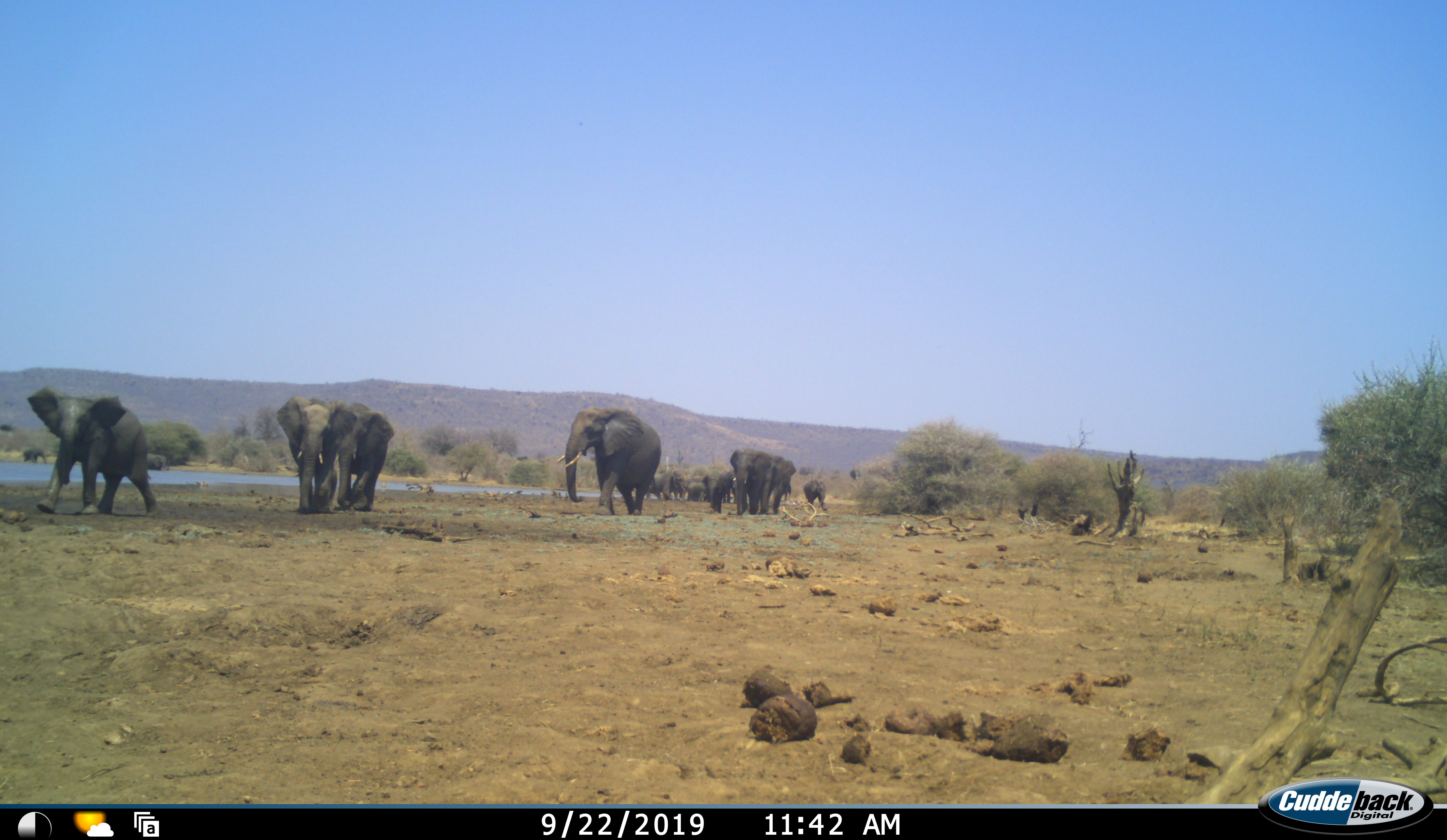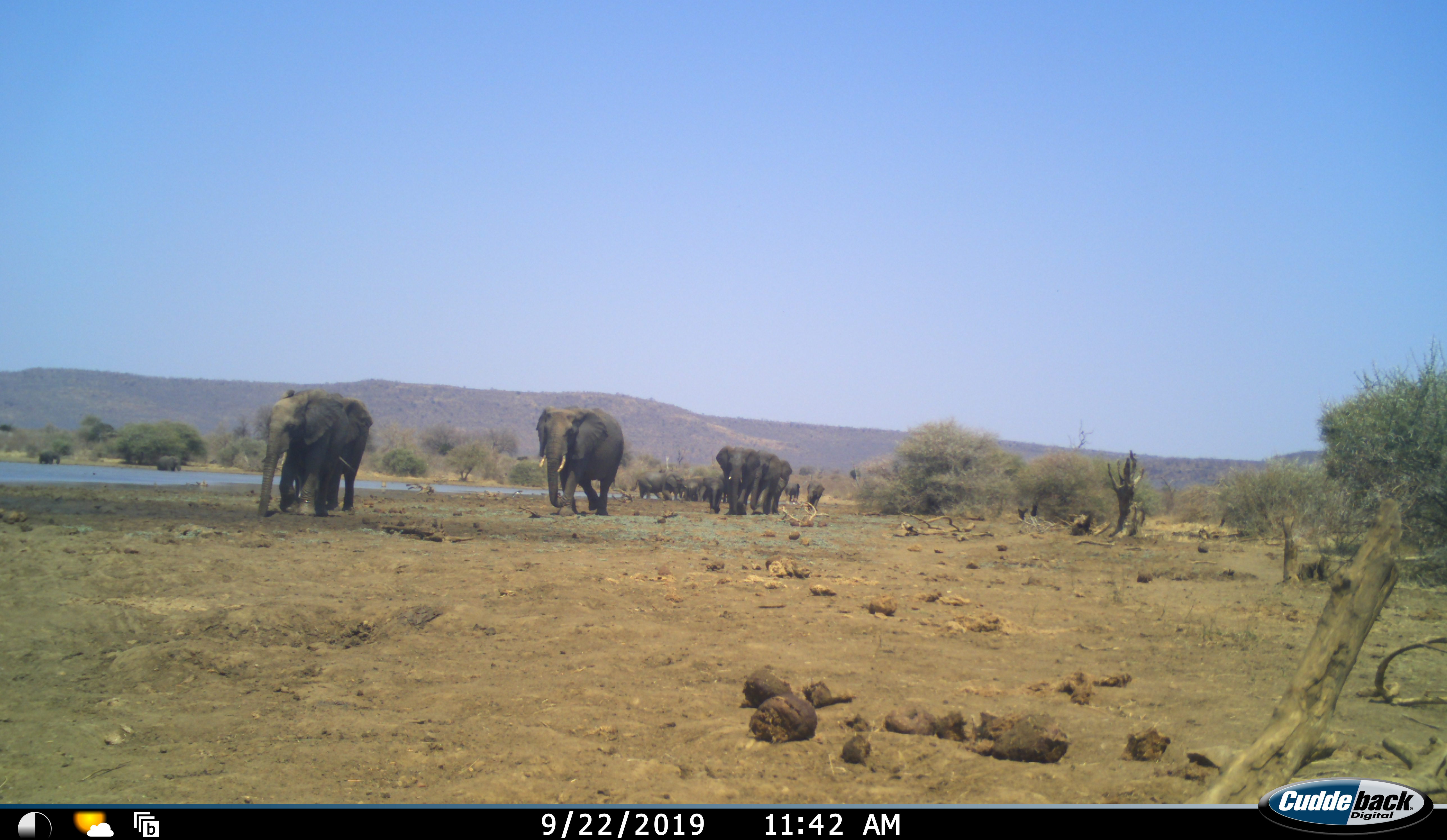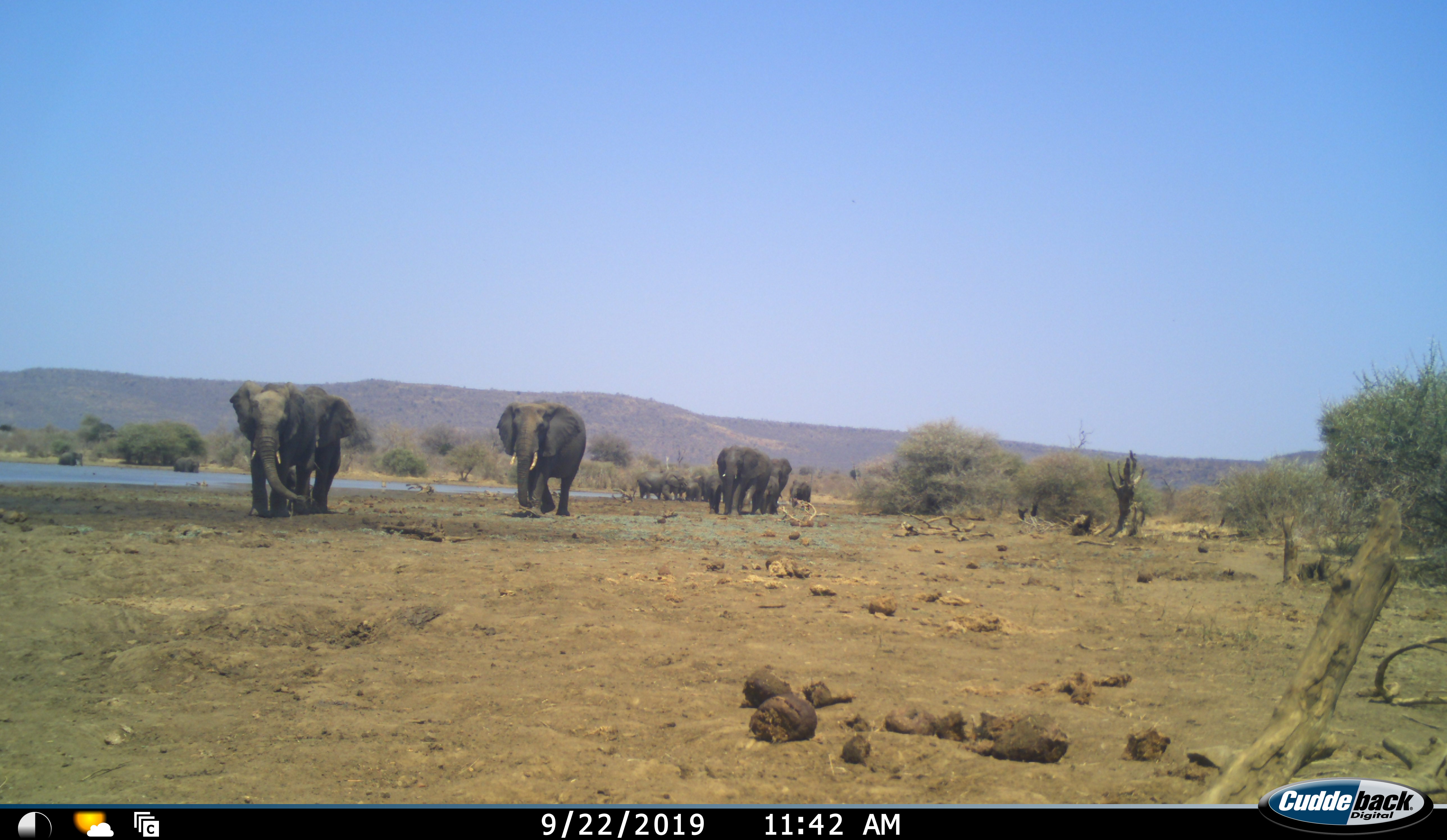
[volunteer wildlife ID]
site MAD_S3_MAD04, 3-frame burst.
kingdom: Animalia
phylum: Chordata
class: Mammalia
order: Proboscidea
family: Elephantidae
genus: Loxodonta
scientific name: Loxodonta africana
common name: african bush elephant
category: elephant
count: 11-50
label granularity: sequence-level